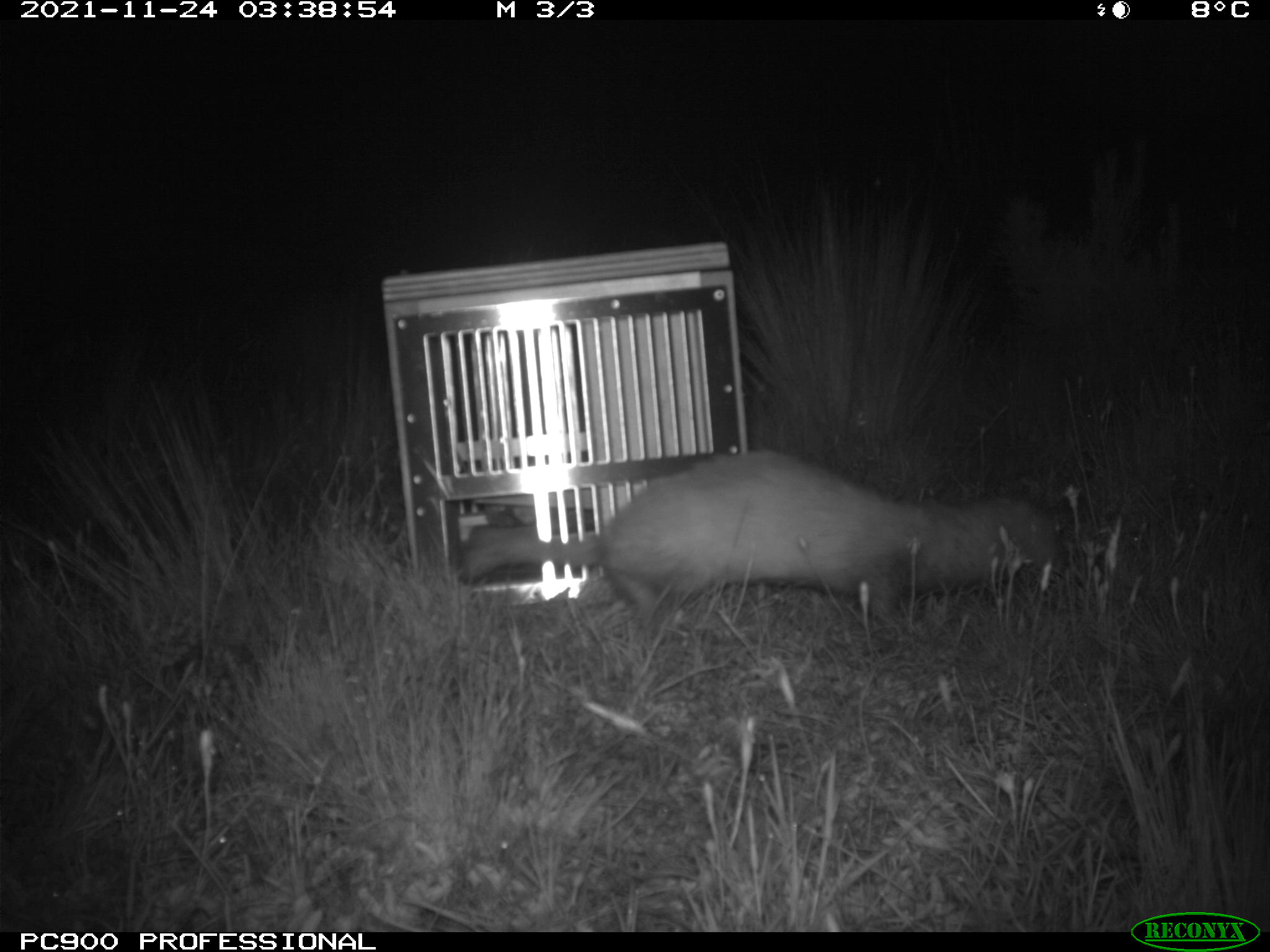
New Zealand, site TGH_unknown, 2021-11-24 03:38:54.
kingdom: Animalia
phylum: Chordata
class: Mammalia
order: Carnivora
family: Mustelidae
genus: Mustela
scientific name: Mustela furo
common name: ferret